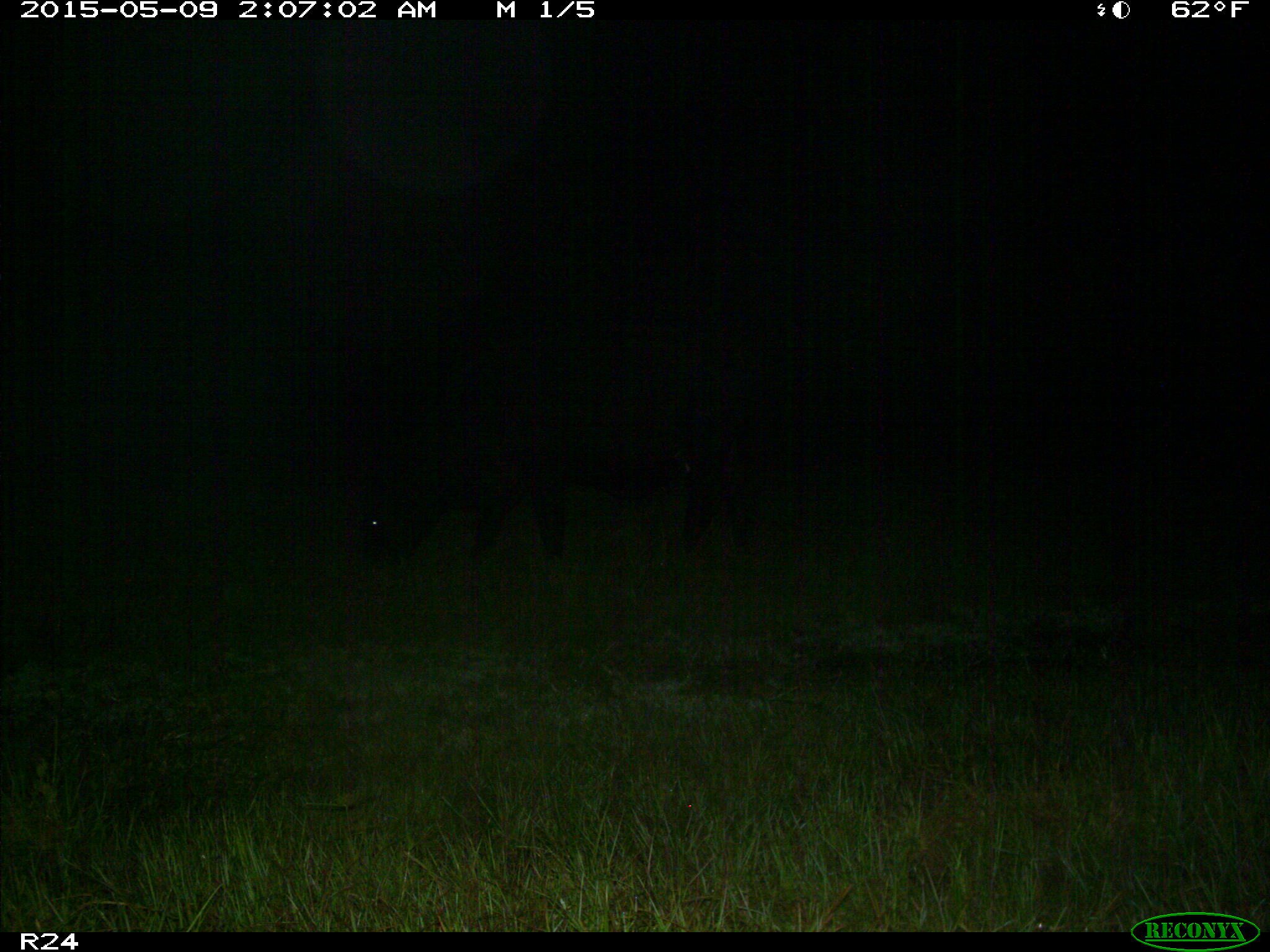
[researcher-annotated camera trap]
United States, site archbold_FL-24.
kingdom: Animalia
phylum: Chordata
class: Mammalia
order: Artiodactyla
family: Bovidae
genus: Bos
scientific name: Bos taurus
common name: domestic cow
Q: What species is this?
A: Bos taurus (domestic cow).